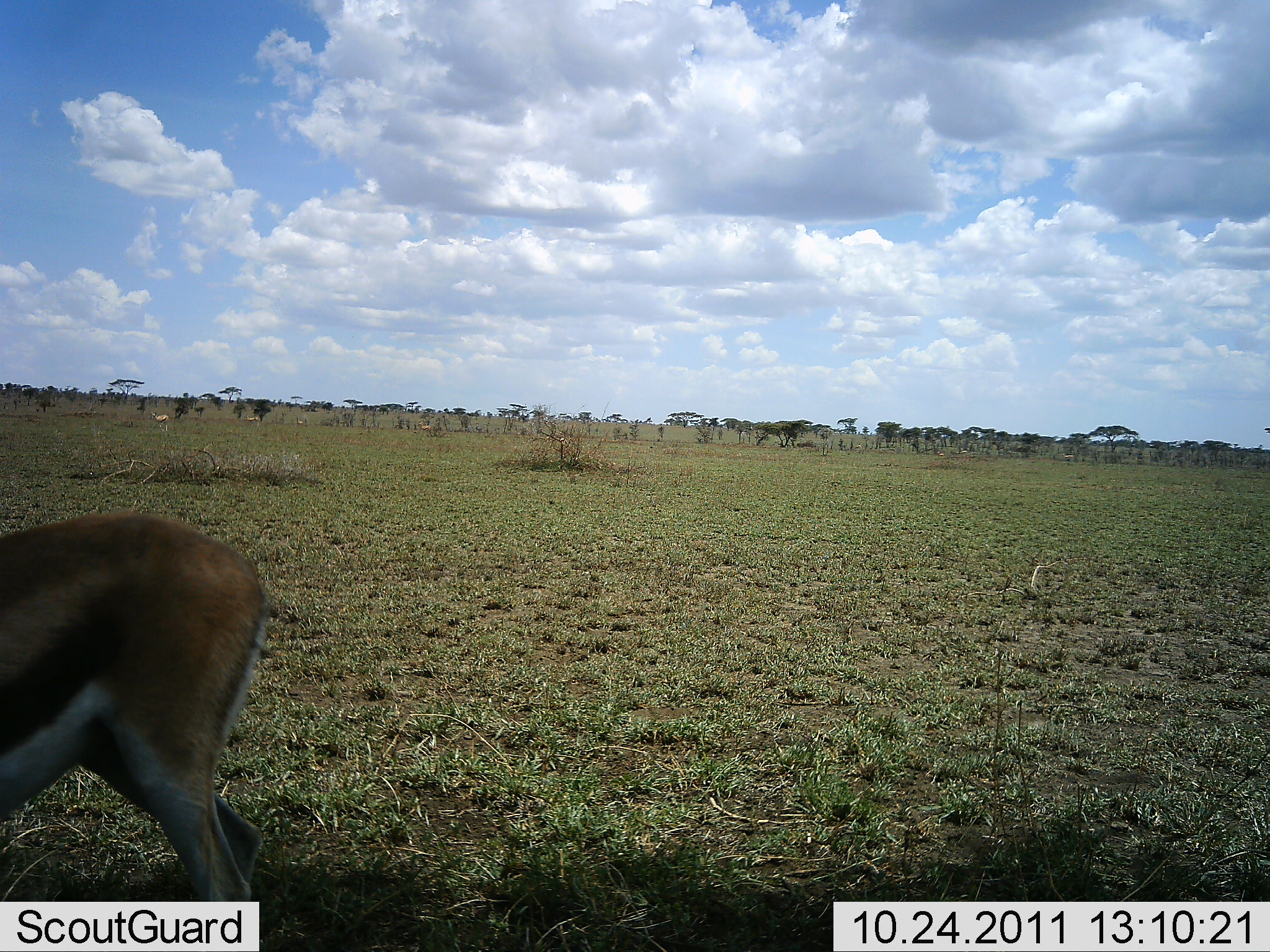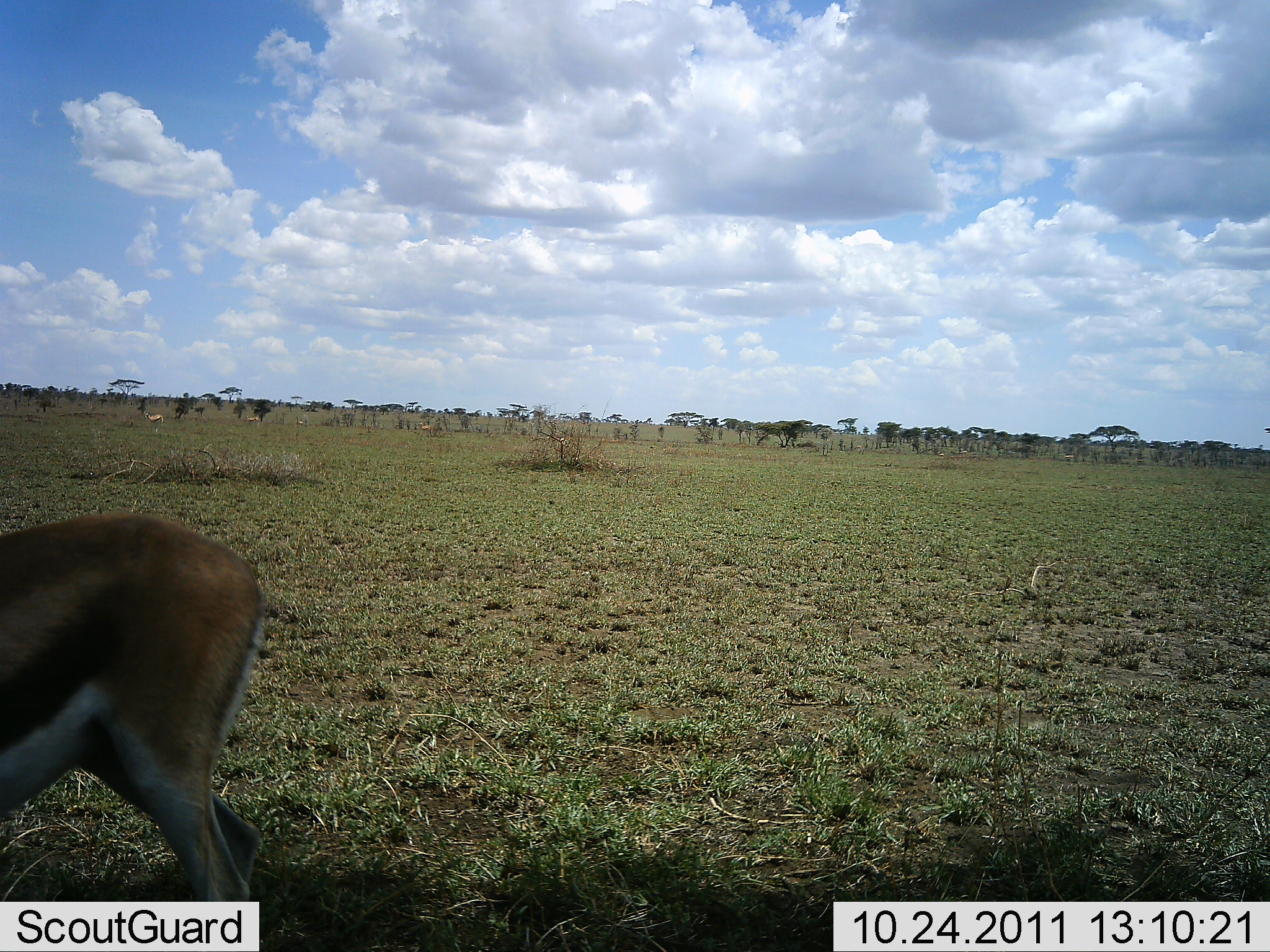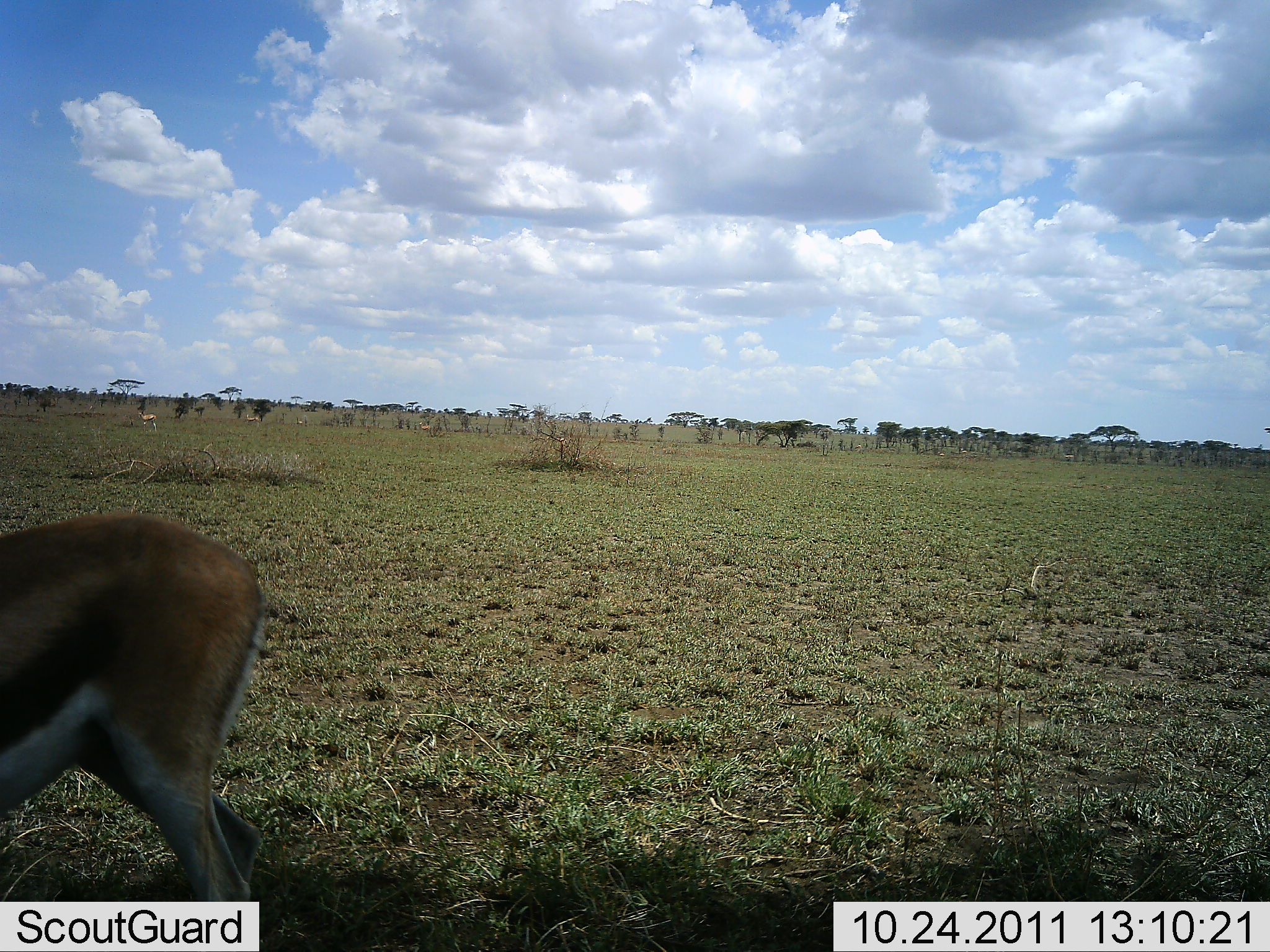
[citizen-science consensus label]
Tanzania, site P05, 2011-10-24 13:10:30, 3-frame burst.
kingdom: Animalia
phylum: Chordata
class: Mammalia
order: Artiodactyla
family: Bovidae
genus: Eudorcas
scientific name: Eudorcas thomsonii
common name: thomson's gazelle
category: gazellethomsons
Gazellethomsons (thomson's gazelle) (Eudorcas thomsonii), count 1. Behavior (volunteer vote fractions): standing 54%, resting 0%, moving 15%, interacting 0%. Young present (vote fraction): 0%. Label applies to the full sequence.